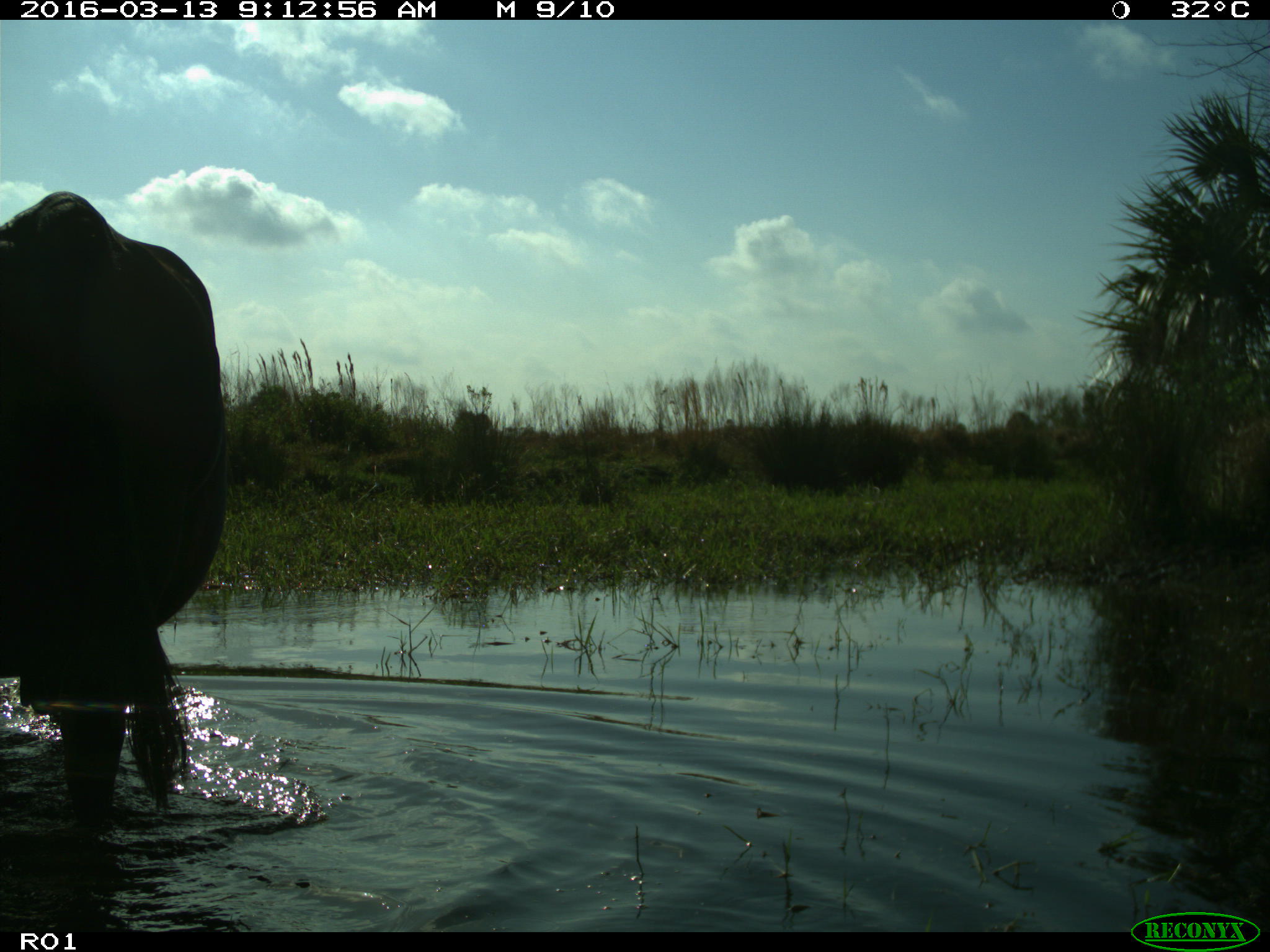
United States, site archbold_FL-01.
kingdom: Animalia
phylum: Chordata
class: Mammalia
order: Artiodactyla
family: Bovidae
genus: Bos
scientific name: Bos taurus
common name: domestic cow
Bos taurus (domestic cow).